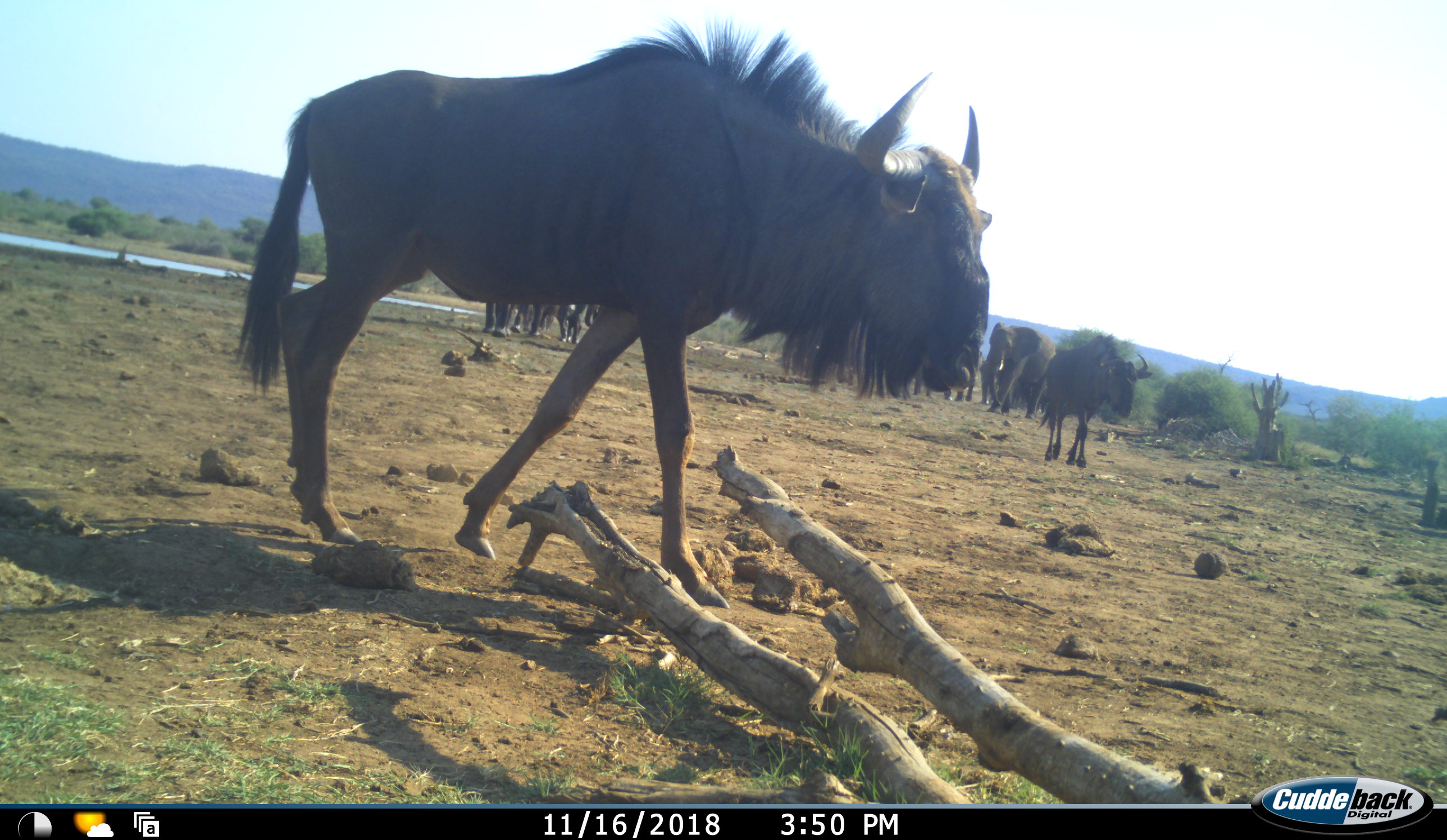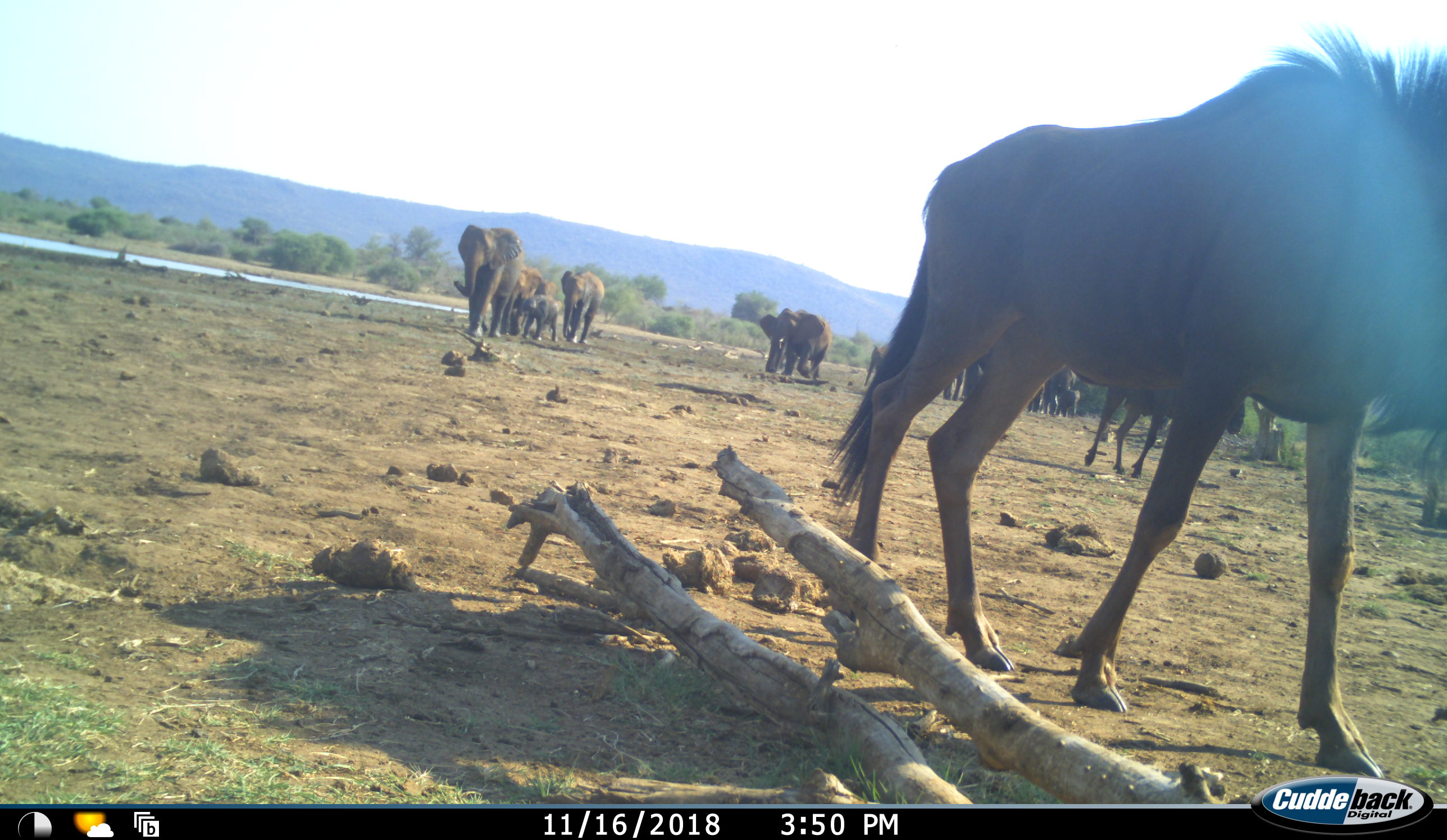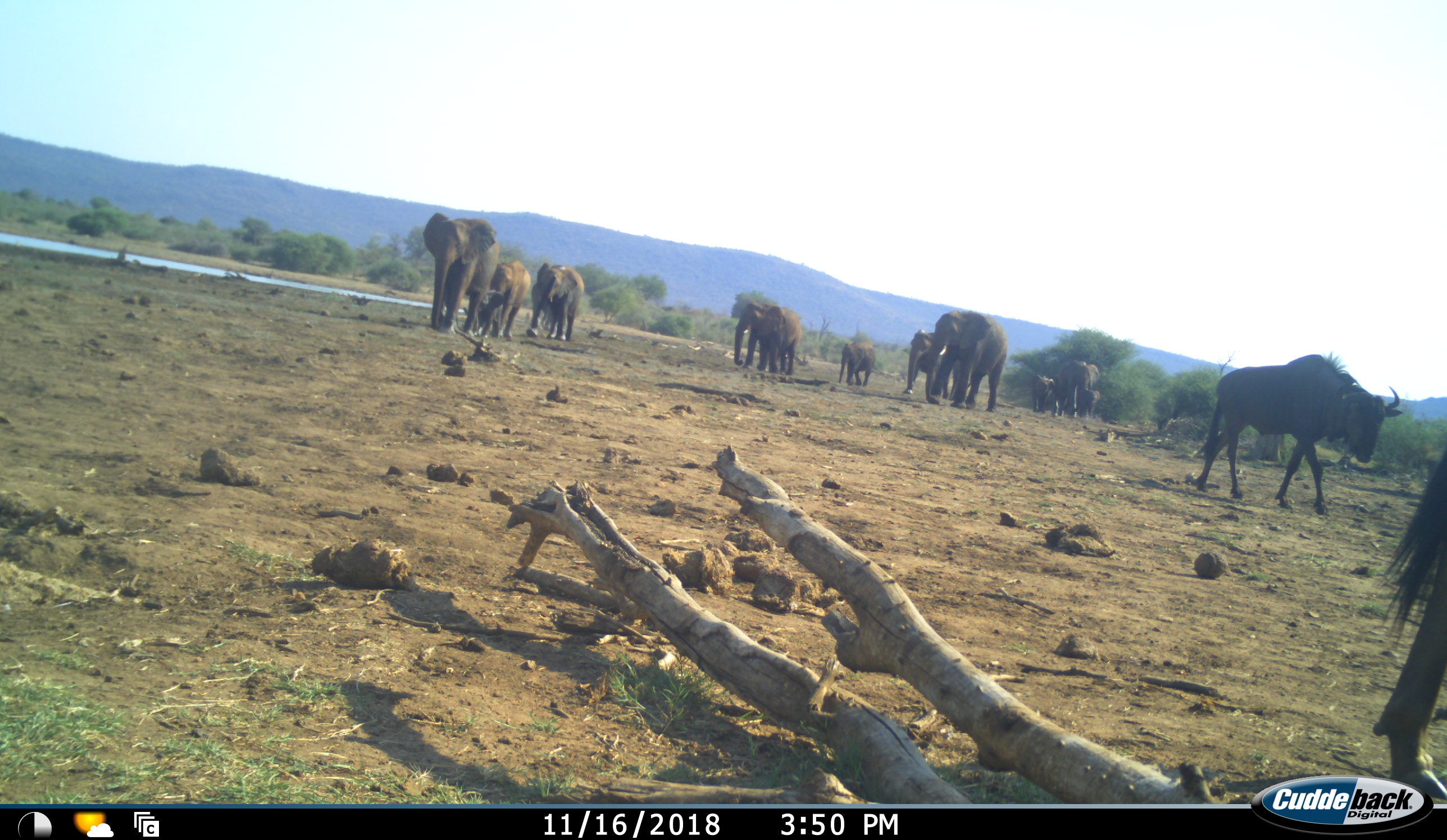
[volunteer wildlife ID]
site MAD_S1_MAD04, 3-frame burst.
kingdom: Animalia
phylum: Chordata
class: Mammalia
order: Proboscidea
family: Elephantidae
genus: Loxodonta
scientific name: Loxodonta africana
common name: african bush elephant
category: elephant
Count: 11-50.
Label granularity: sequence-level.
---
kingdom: Animalia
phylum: Chordata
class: Mammalia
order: Artiodactyla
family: Bovidae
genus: Connochaetes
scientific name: Connochaetes taurinus taurinus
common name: blue wildebeest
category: wildebeestblue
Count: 2.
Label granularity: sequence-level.